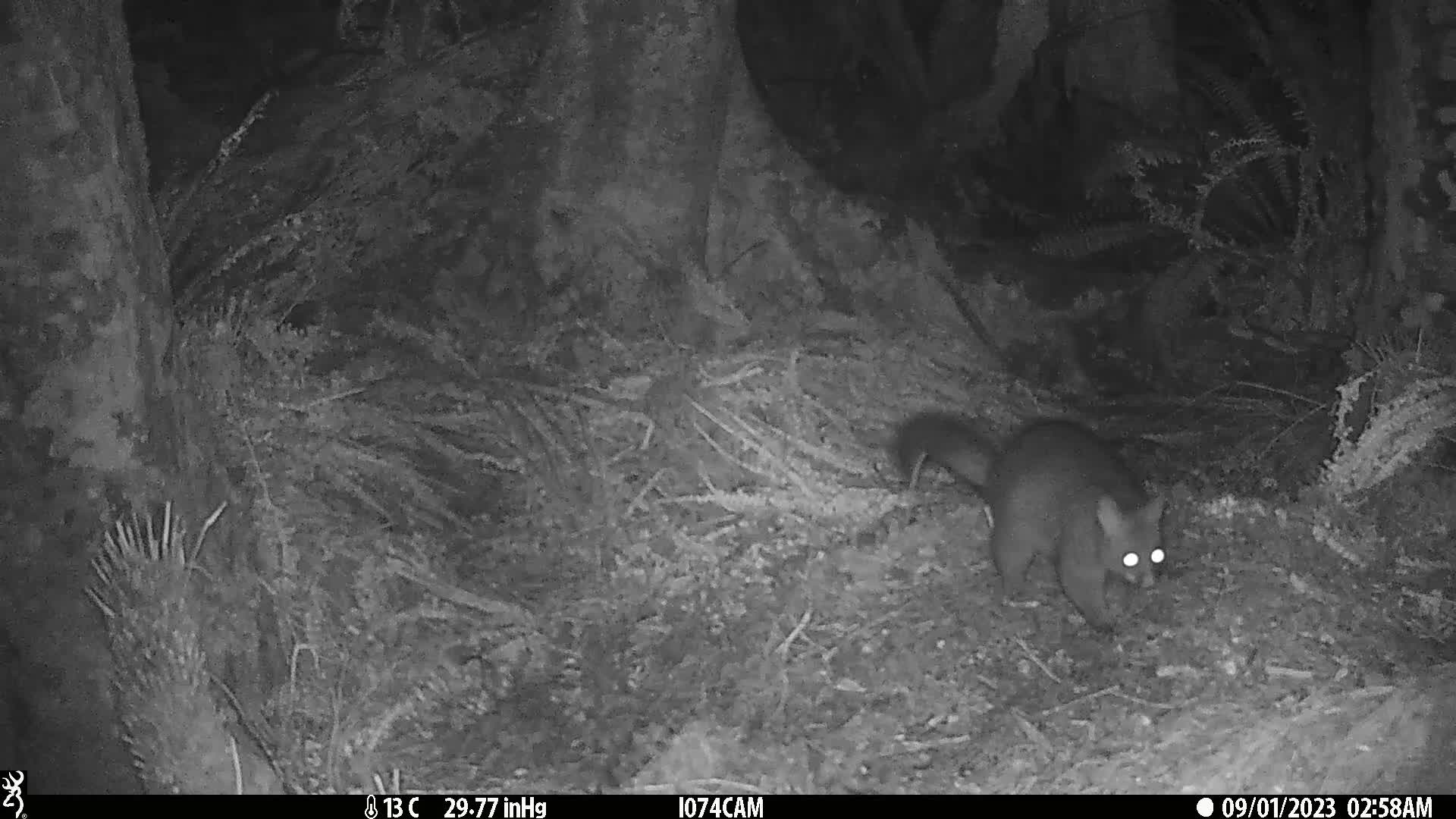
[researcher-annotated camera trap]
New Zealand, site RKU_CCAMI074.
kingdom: Animalia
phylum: Chordata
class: Mammalia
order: Diprotodontia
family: Phalangeridae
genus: Trichosurus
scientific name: Trichosurus vulpecula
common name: common brushtail possum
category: possum